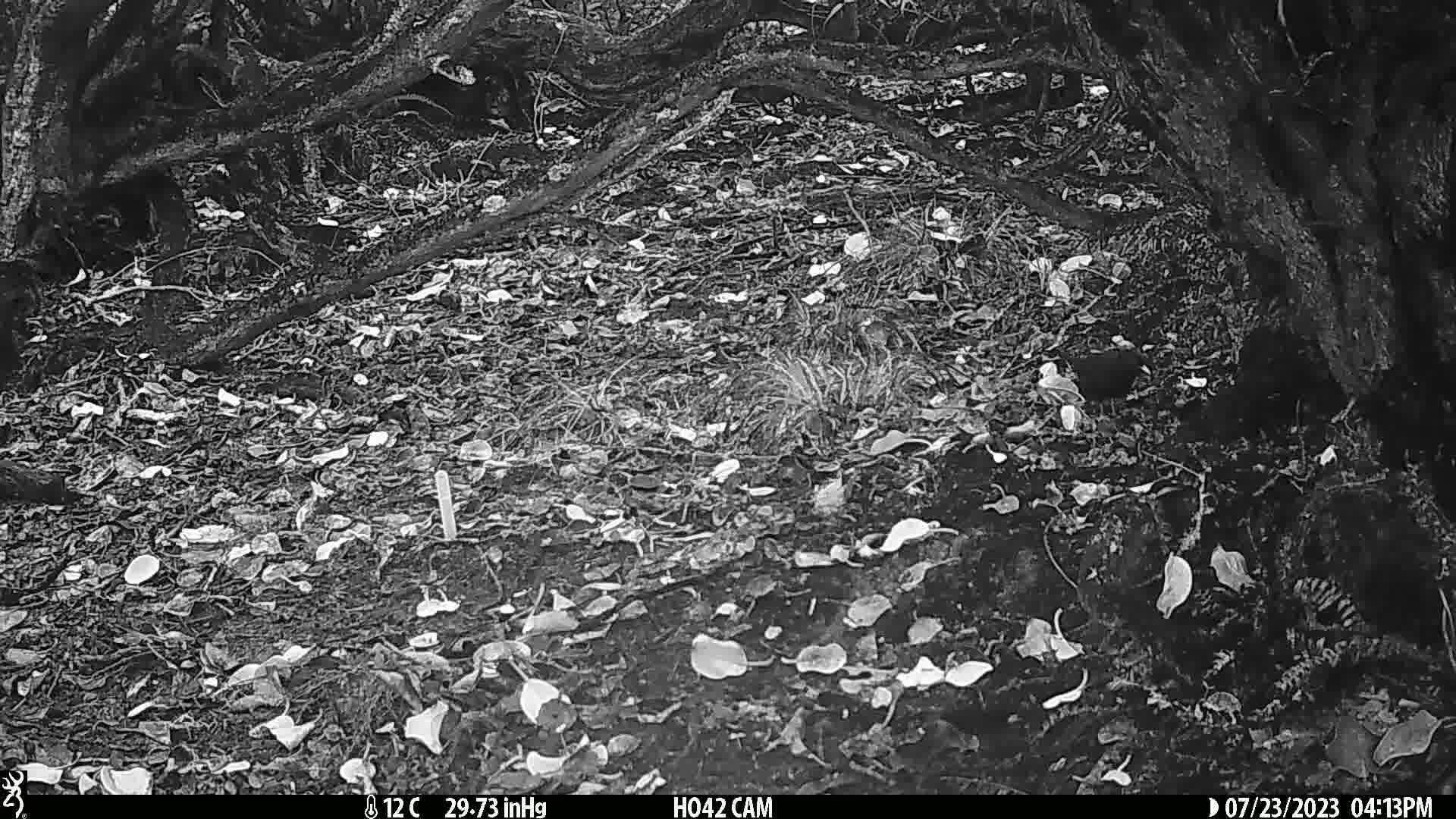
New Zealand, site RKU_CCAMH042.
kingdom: Animalia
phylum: Chordata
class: Aves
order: Passeriformes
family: Turdidae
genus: Turdus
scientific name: Turdus merula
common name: eurasian blackbird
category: blackbird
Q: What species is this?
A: Blackbird (eurasian blackbird) (Turdus merula).